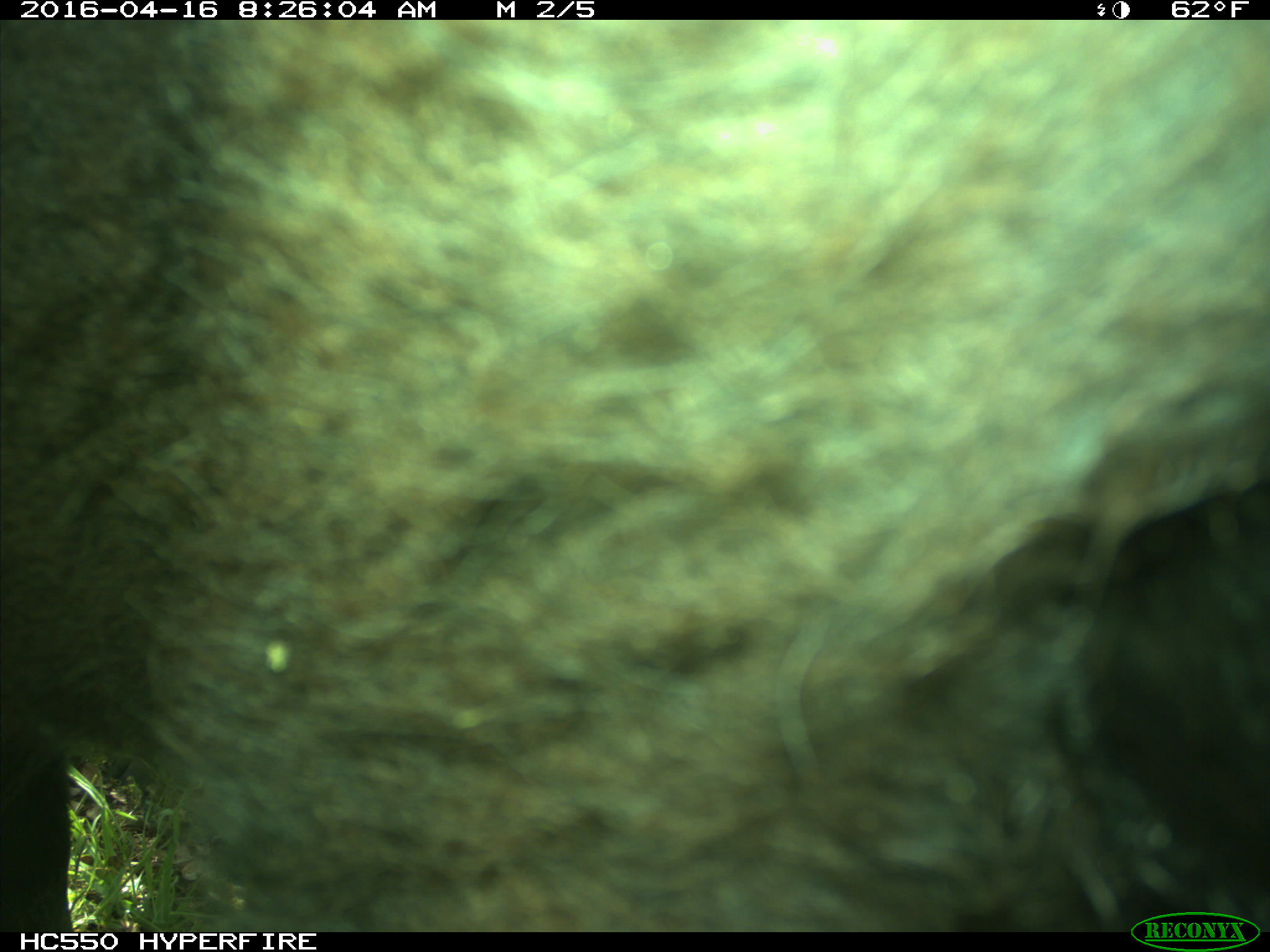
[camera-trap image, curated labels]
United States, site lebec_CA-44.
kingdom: Animalia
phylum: Chordata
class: Mammalia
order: Artiodactyla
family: Bovidae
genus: Bos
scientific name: Bos taurus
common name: domestic cow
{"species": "Bos taurus (domestic cow)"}